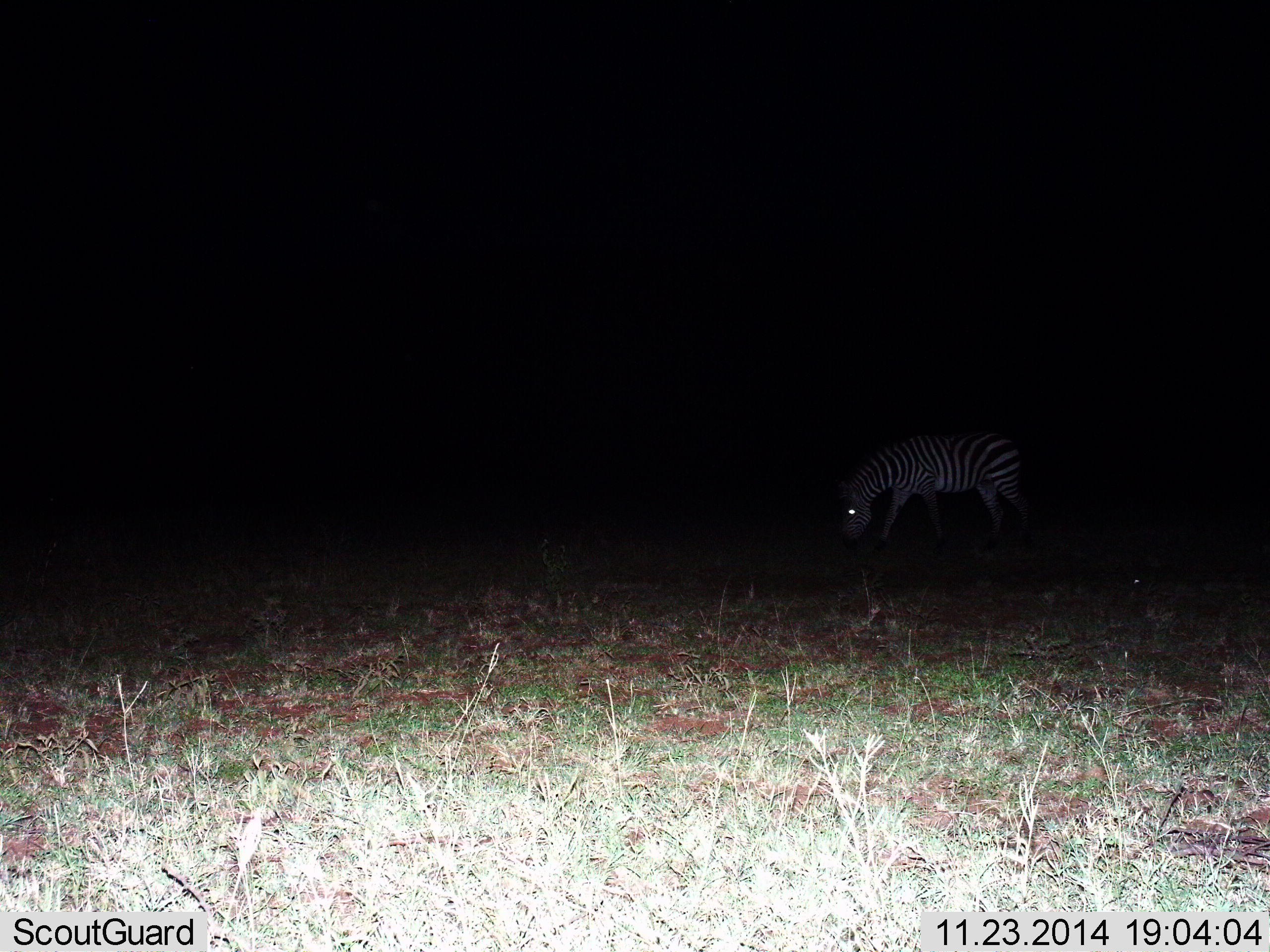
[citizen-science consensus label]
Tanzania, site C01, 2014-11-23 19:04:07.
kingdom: Animalia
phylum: Chordata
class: Mammalia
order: Perissodactyla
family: Equidae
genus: Equus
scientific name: Equus quagga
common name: plains zebra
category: zebra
Zebra (plains zebra) (Equus quagga), count 1. Behavior (volunteer vote fractions): standing 30%, resting 0%, moving 10%, interacting 0%. Young present (vote fraction): 0%. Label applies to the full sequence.